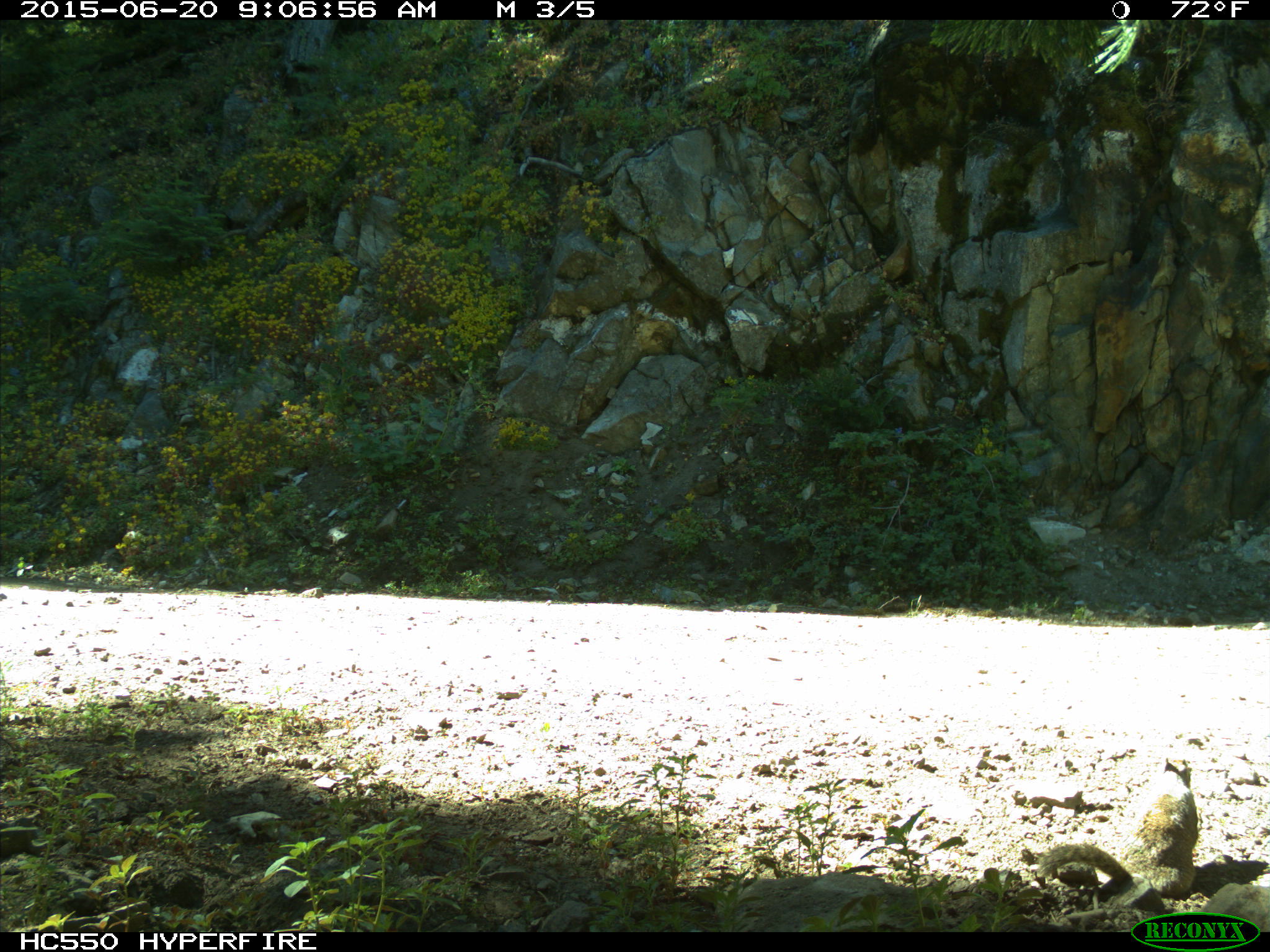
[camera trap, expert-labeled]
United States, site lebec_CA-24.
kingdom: Animalia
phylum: Chordata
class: Mammalia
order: Rodentia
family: Sciuridae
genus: Otospermophilus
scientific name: Otospermophilus beecheyi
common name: california ground squirrel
Otospermophilus beecheyi (california ground squirrel).